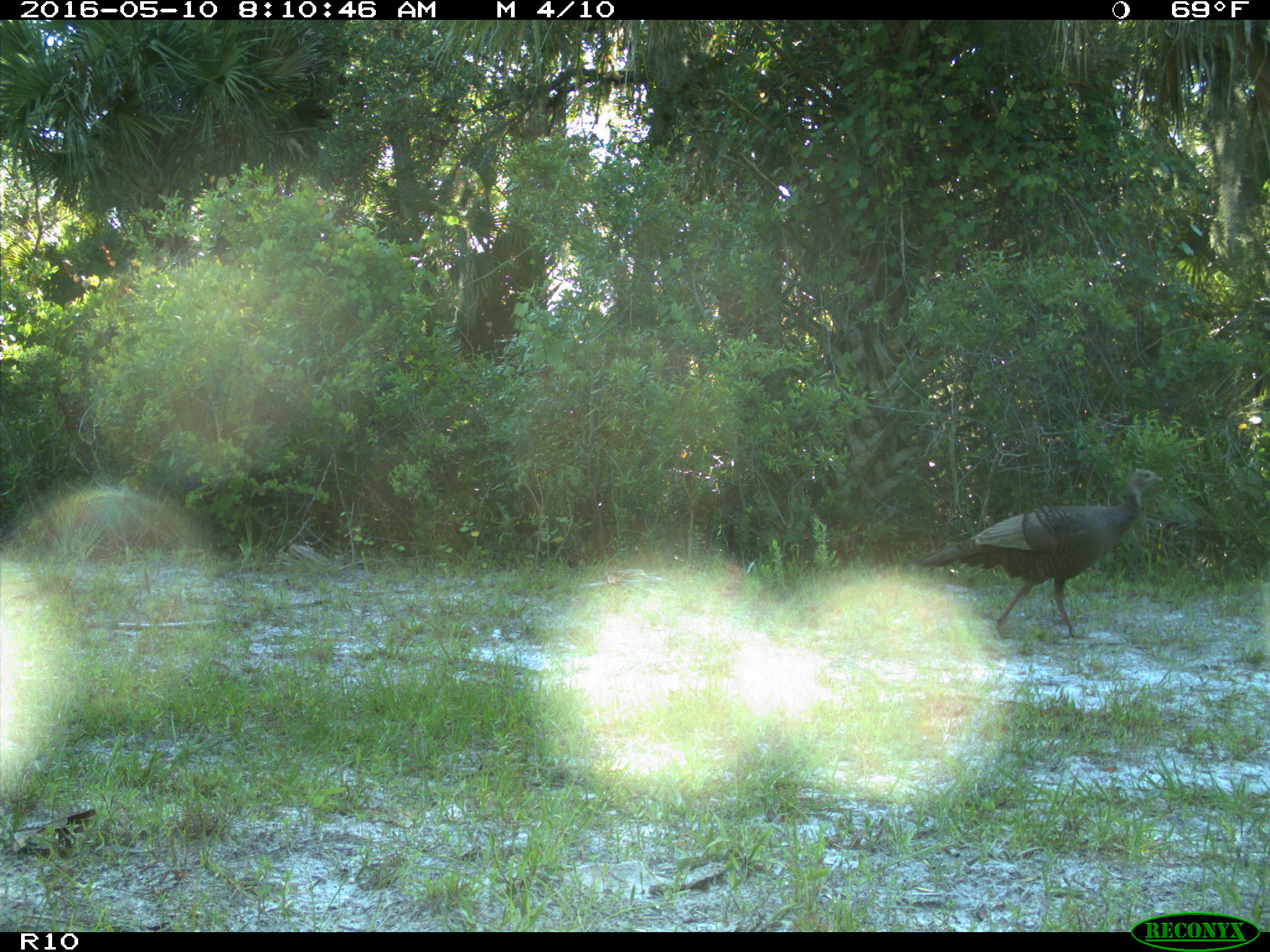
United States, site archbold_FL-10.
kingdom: Animalia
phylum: Chordata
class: Aves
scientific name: Aves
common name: birds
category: unidentified bird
Unidentified bird (birds) (Aves).